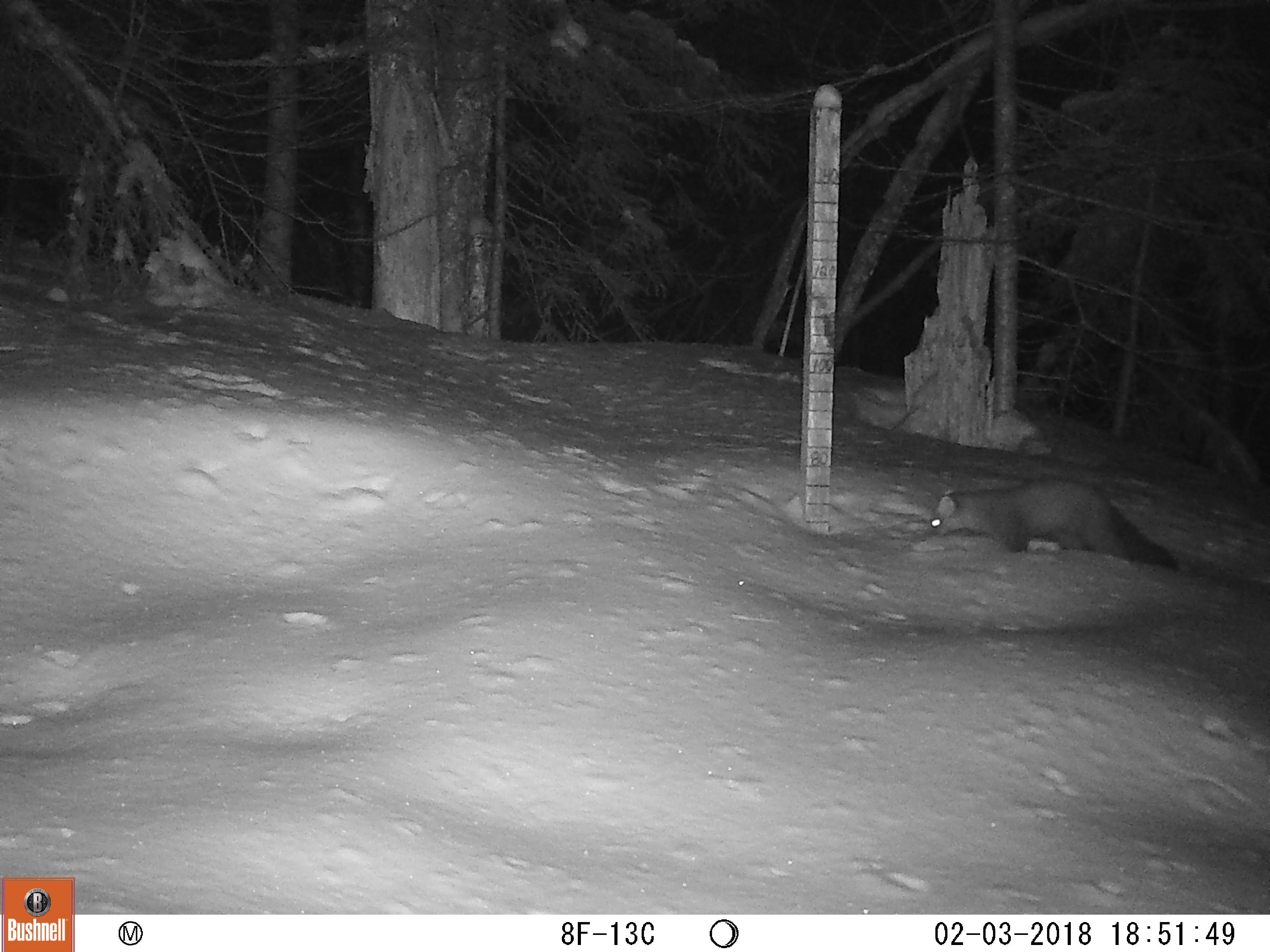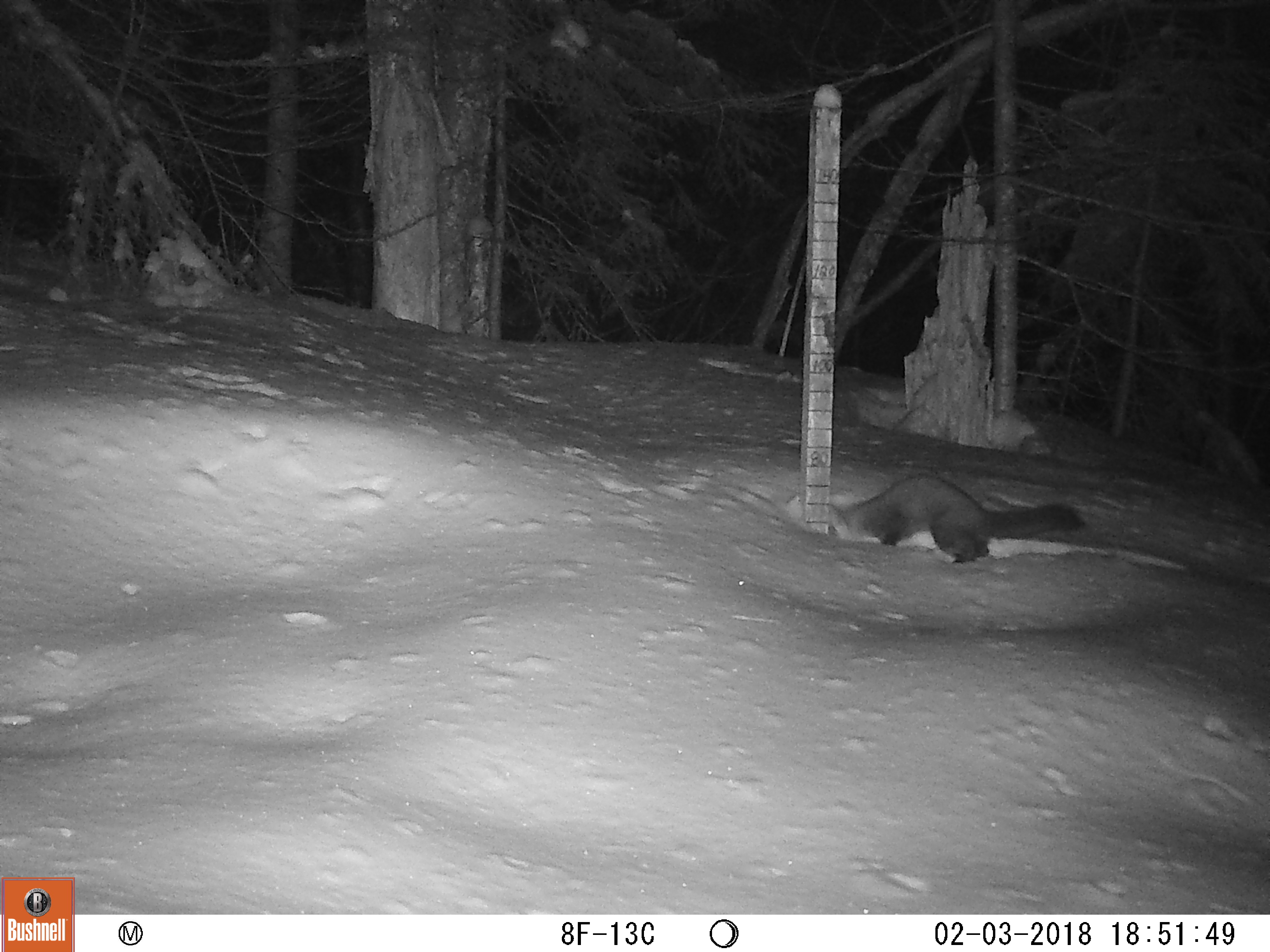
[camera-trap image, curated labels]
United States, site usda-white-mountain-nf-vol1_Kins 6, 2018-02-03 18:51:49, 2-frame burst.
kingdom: Animalia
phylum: Chordata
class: Mammalia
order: Carnivora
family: Mustelidae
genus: Martes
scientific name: Martes americana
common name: american marten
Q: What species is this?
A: American marten (Martes americana).